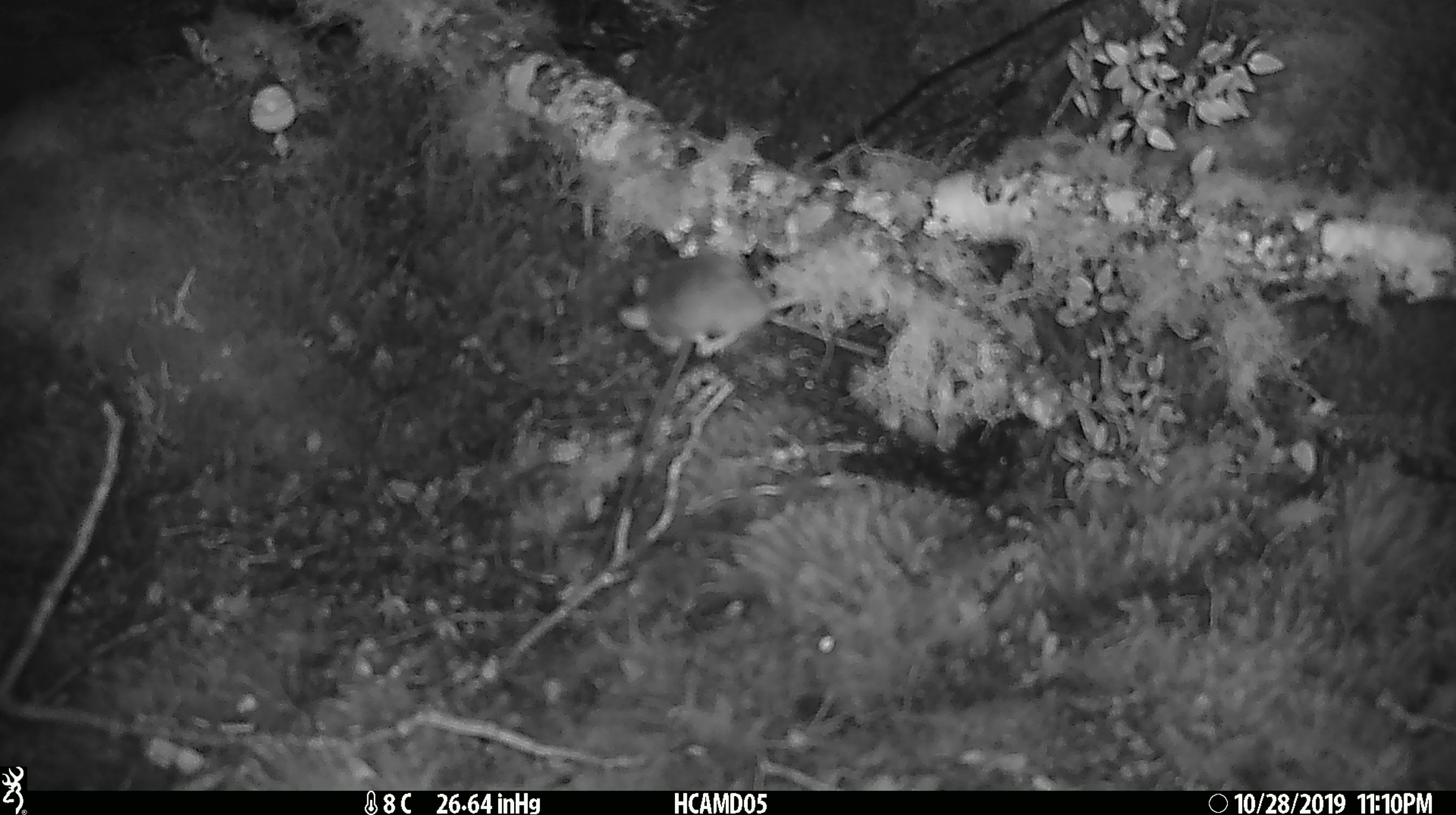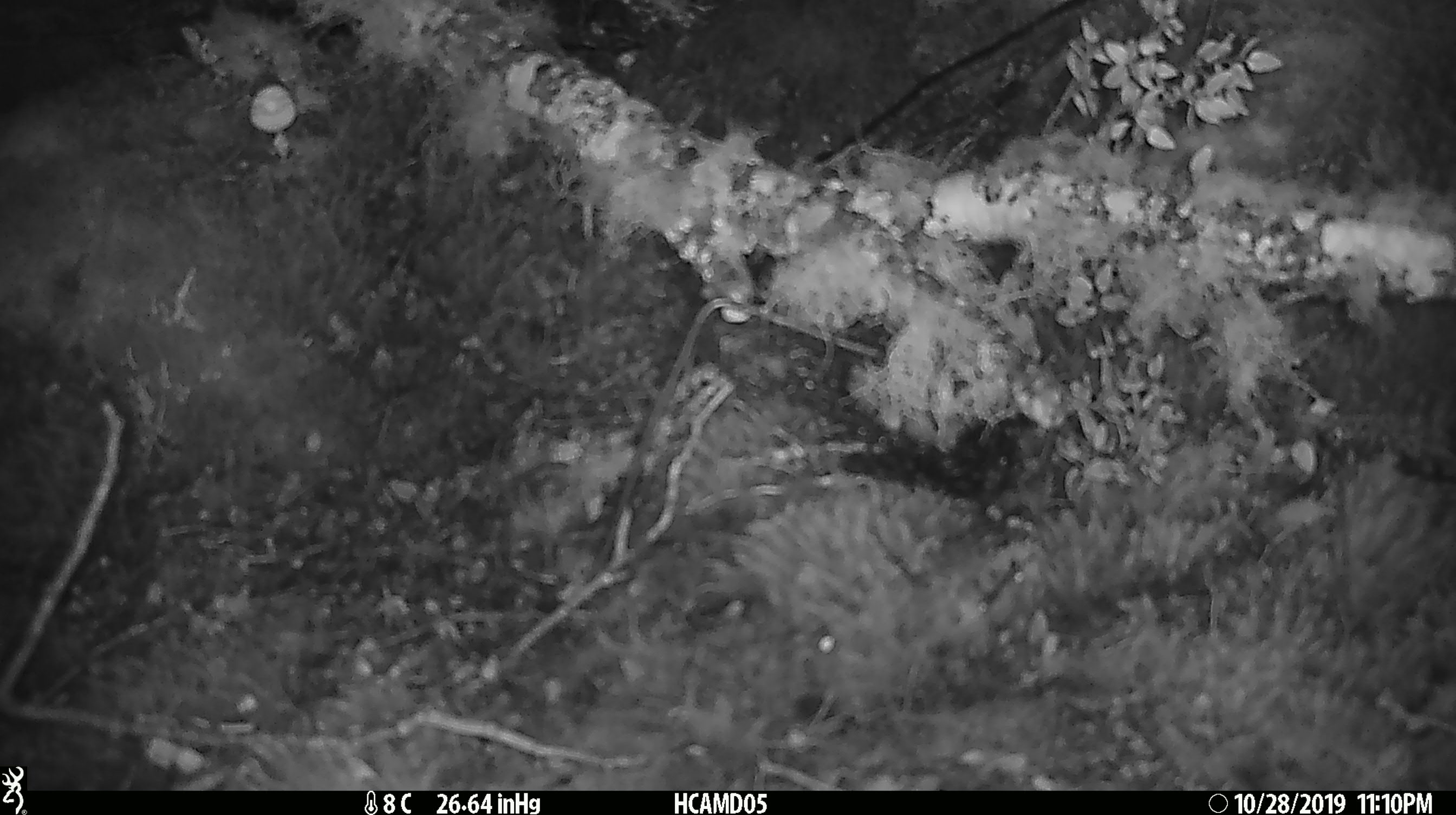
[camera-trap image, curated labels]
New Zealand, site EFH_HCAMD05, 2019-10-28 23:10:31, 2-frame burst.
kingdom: Animalia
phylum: Chordata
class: Mammalia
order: Rodentia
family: Muridae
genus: Mus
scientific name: Mus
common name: mouse